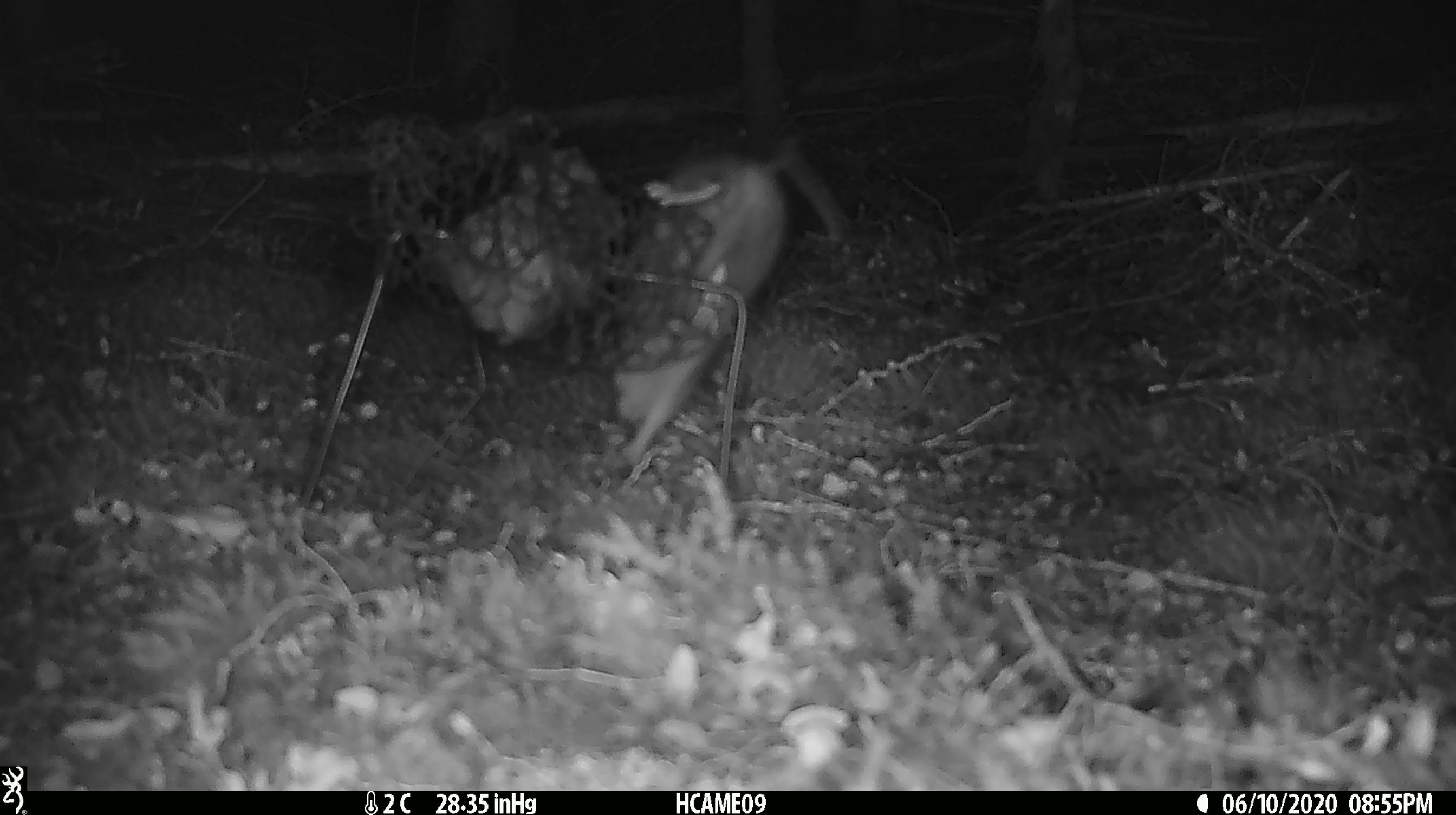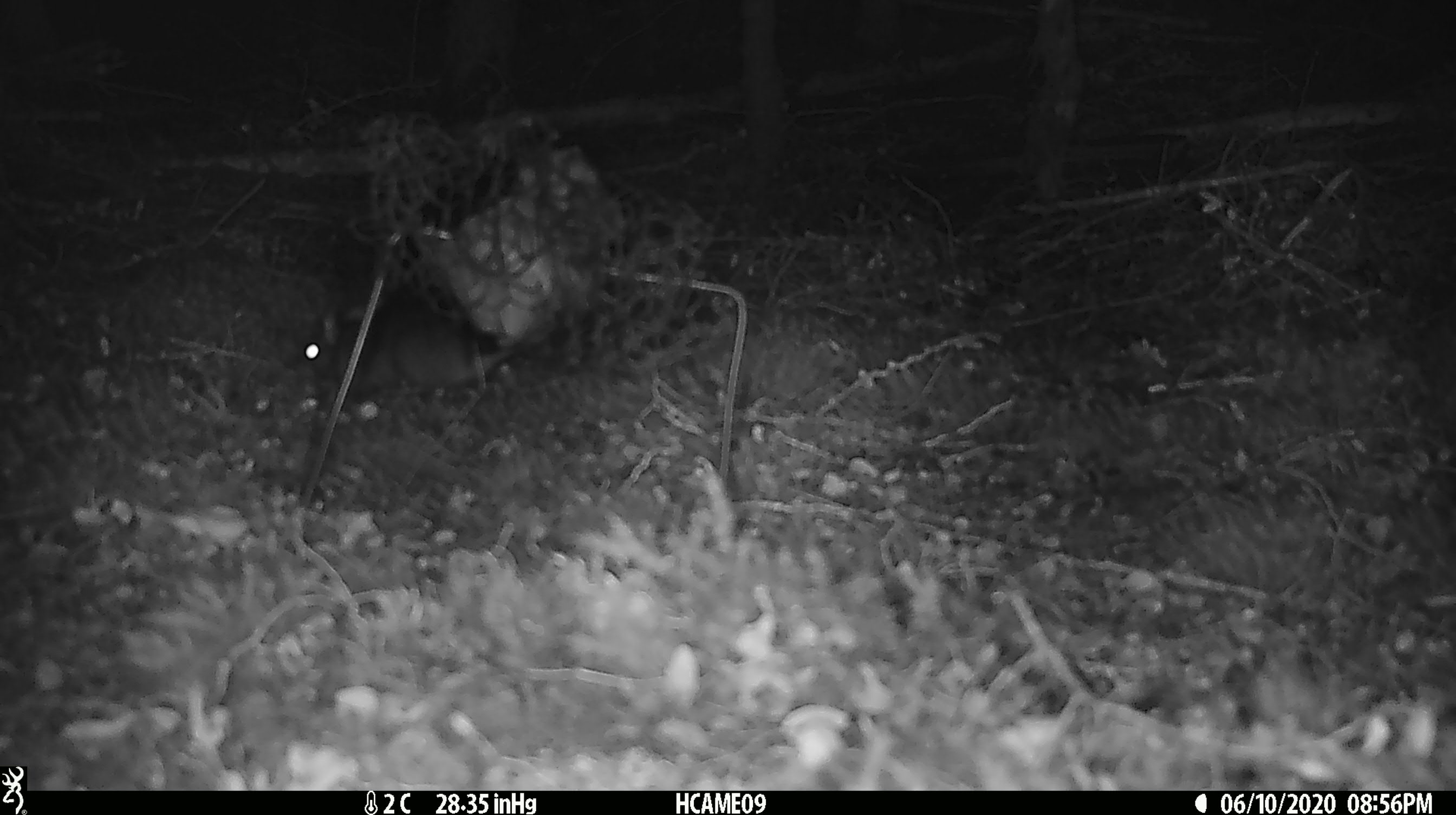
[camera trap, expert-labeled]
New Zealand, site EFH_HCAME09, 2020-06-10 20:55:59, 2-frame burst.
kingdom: Animalia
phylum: Chordata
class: Mammalia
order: Rodentia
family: Muridae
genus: Rattus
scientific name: Rattus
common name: rat